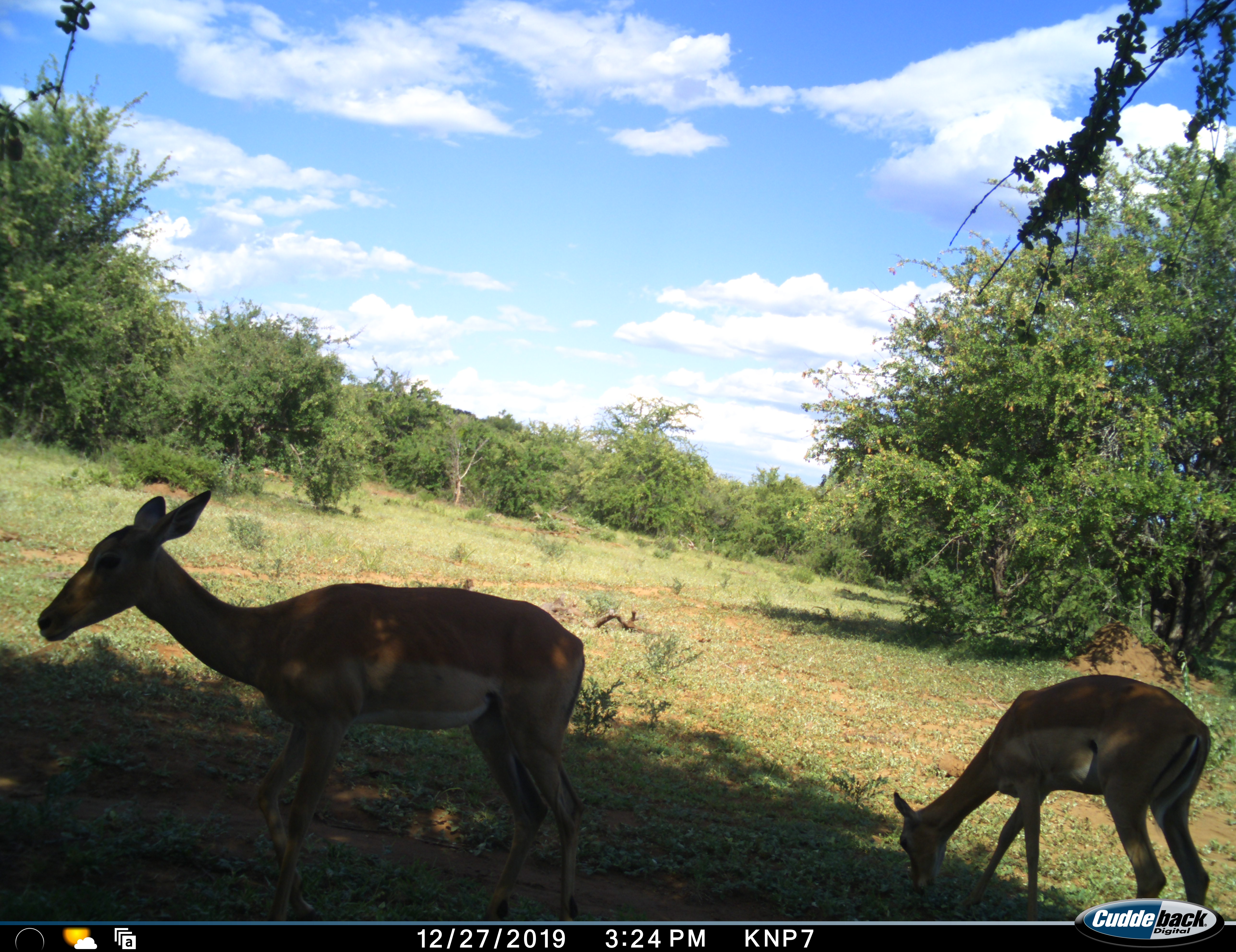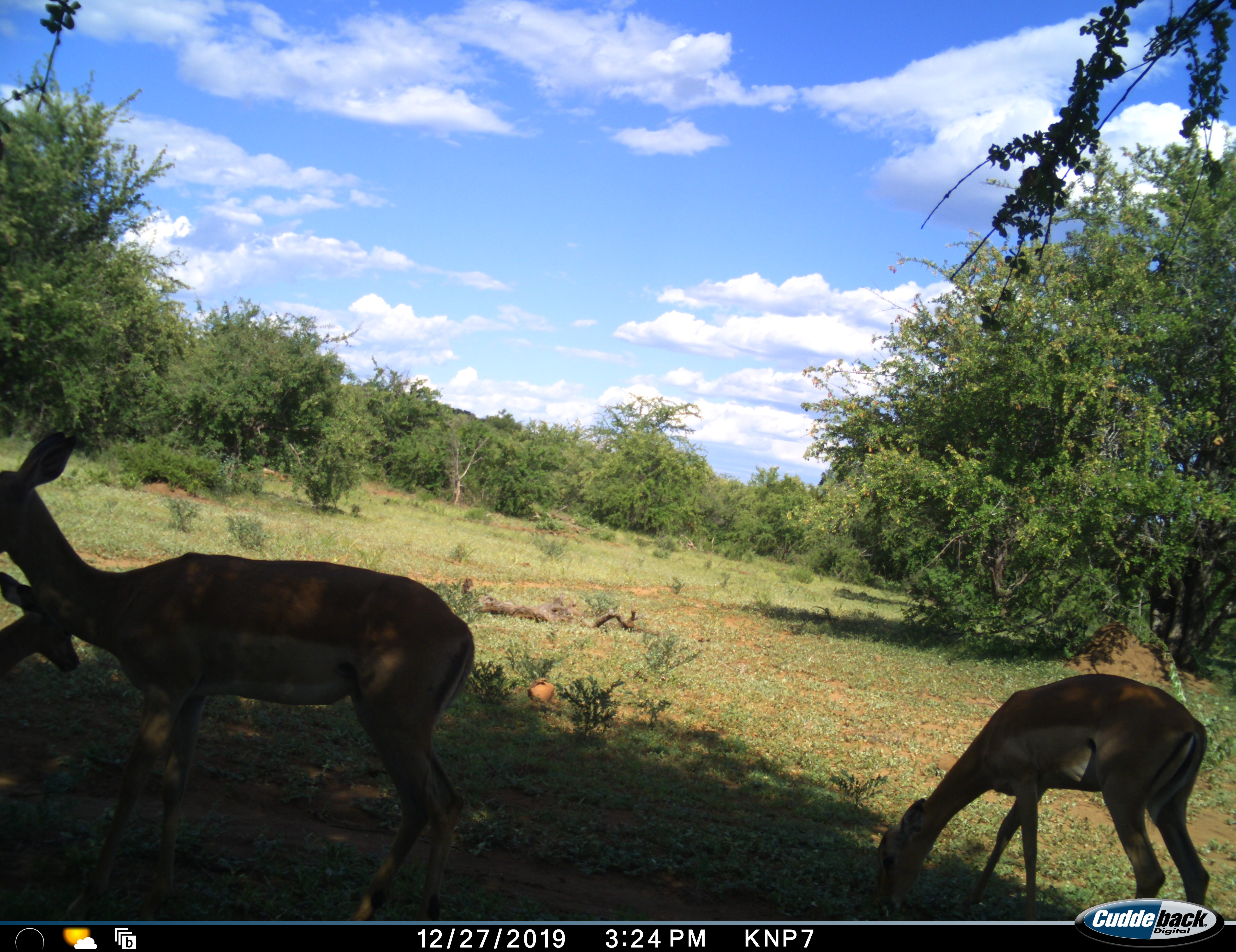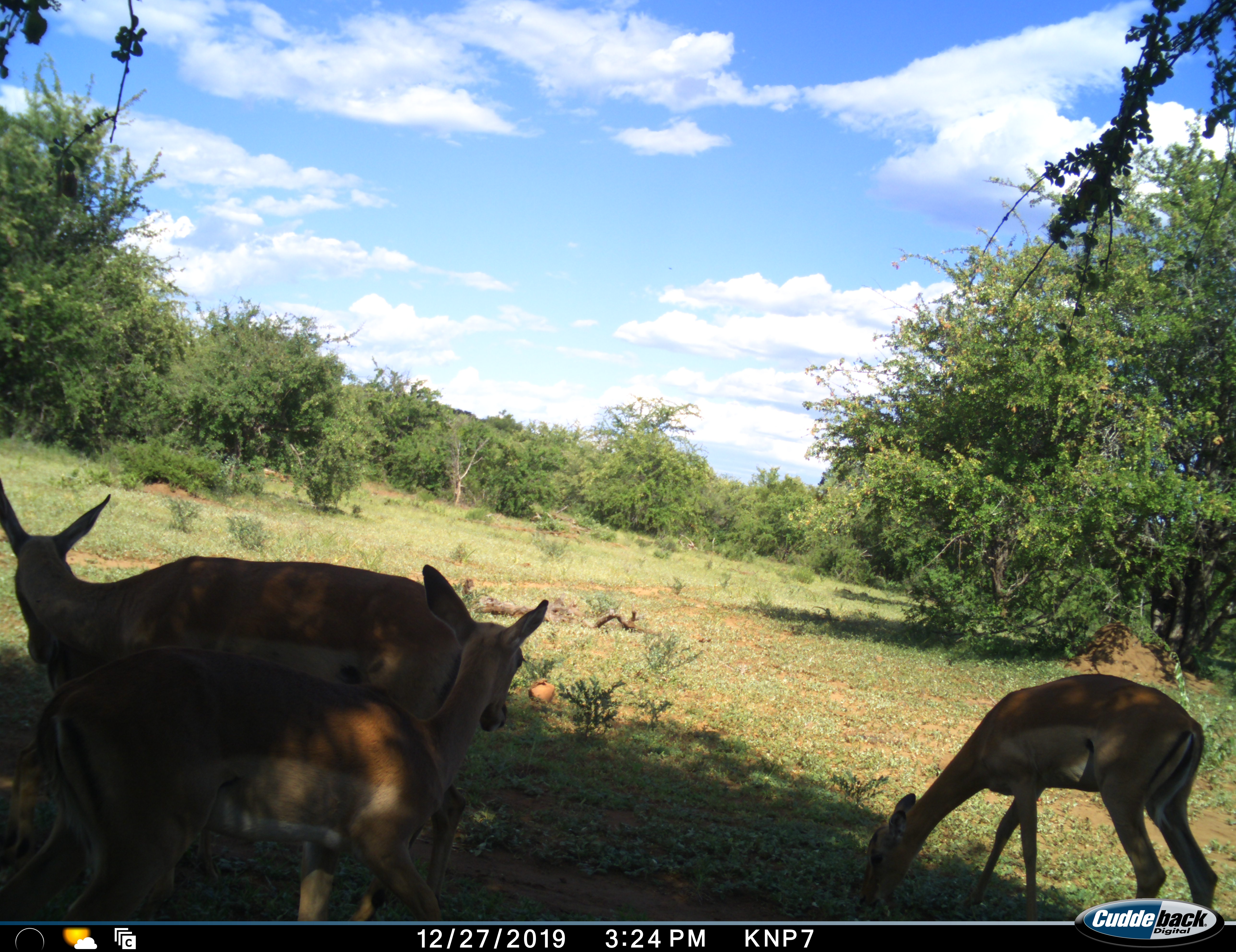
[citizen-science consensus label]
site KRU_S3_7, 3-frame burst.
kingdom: Animalia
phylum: Chordata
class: Mammalia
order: Artiodactyla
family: Bovidae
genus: Aepyceros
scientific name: Aepyceros melampus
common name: impala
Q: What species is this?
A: Impala (Aepyceros melampus).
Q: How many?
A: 3.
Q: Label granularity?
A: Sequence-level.